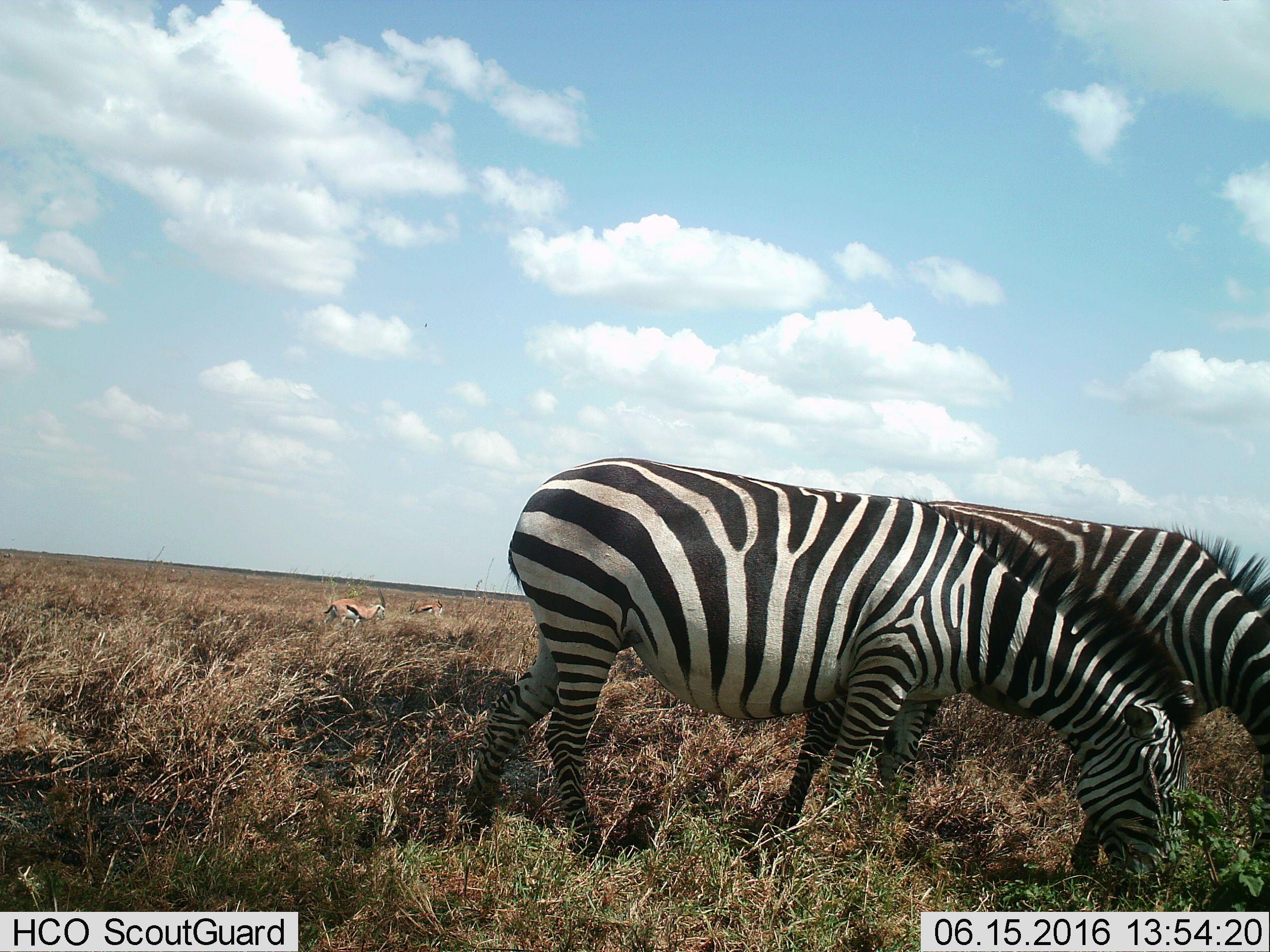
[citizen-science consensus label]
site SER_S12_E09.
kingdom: Animalia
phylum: Chordata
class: Mammalia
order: Artiodactyla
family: Bovidae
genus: Eudorcas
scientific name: Eudorcas thomsonii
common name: thomson's gazelle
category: gazellethomsons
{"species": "gazellethomsons (thomson's gazelle) (Eudorcas thomsonii)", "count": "2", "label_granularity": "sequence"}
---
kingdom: Animalia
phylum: Chordata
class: Mammalia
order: Perissodactyla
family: Equidae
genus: Equus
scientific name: Equus quagga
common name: plains zebra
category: zebraplains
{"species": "zebraplains (plains zebra) (Equus quagga)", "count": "2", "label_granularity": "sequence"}